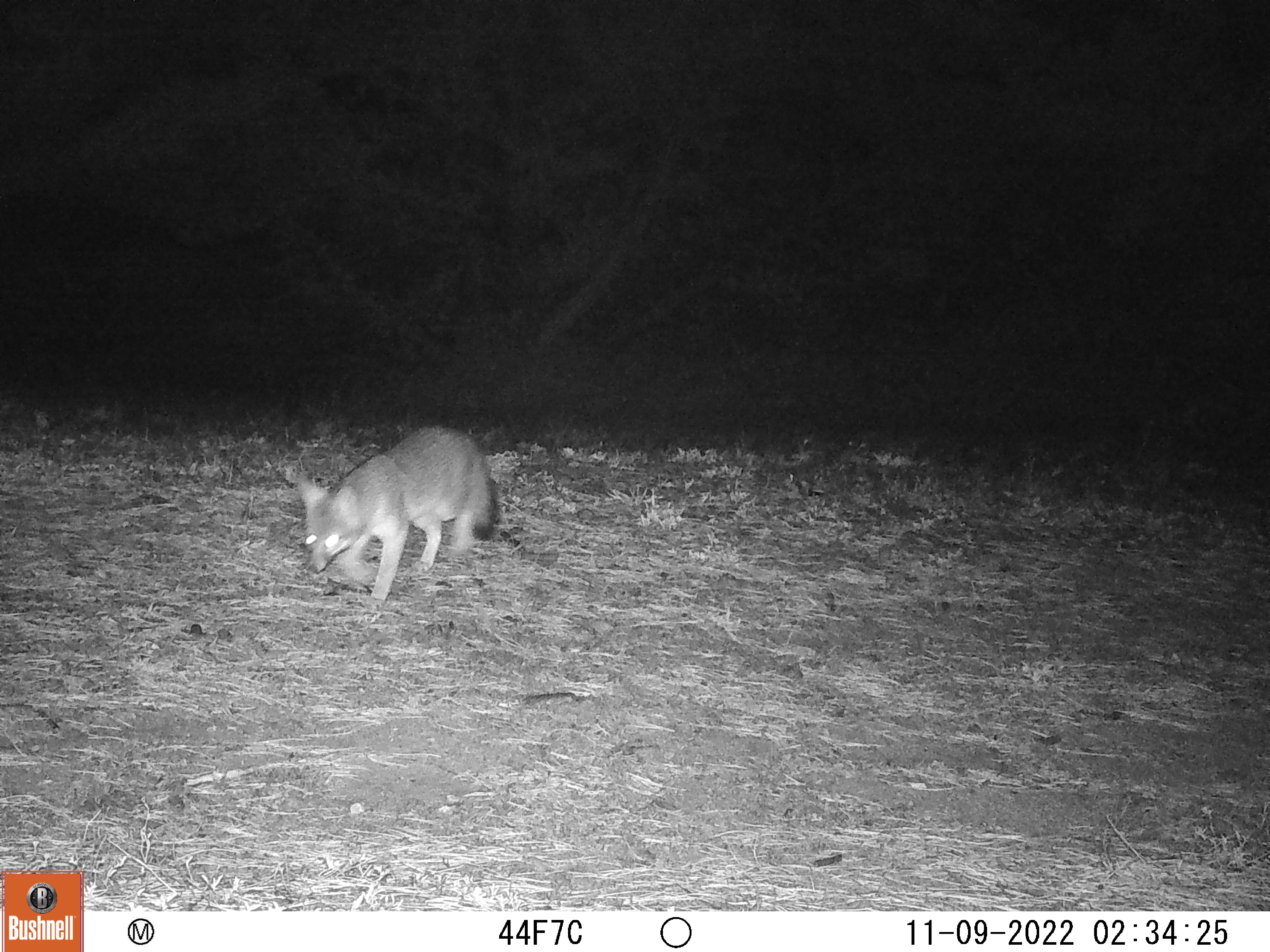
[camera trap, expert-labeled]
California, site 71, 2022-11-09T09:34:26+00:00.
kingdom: Animalia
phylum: Chordata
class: Mammalia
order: Carnivora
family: Canidae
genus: Urocyon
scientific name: Urocyon cinereoargenteus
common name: gray fox